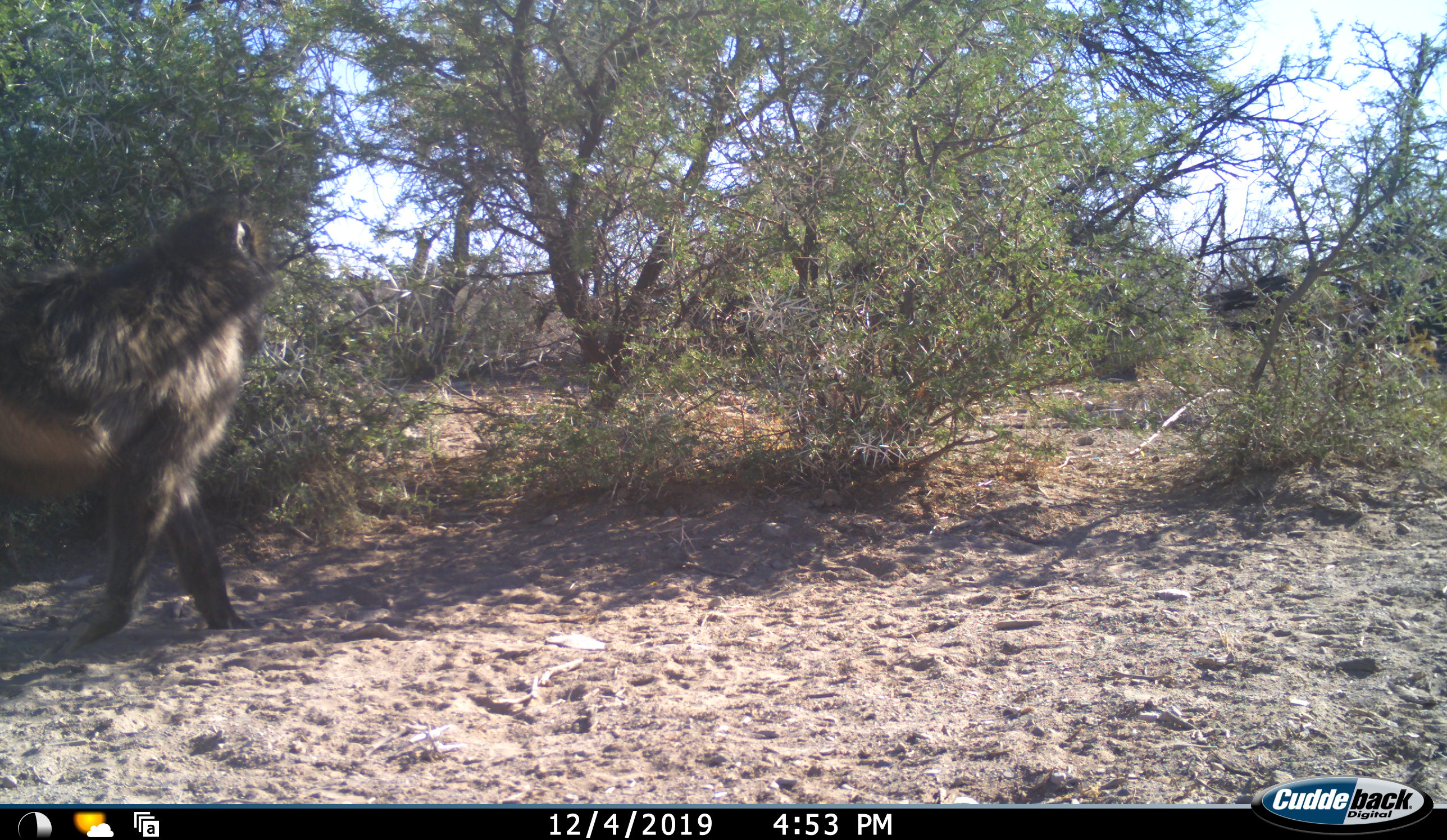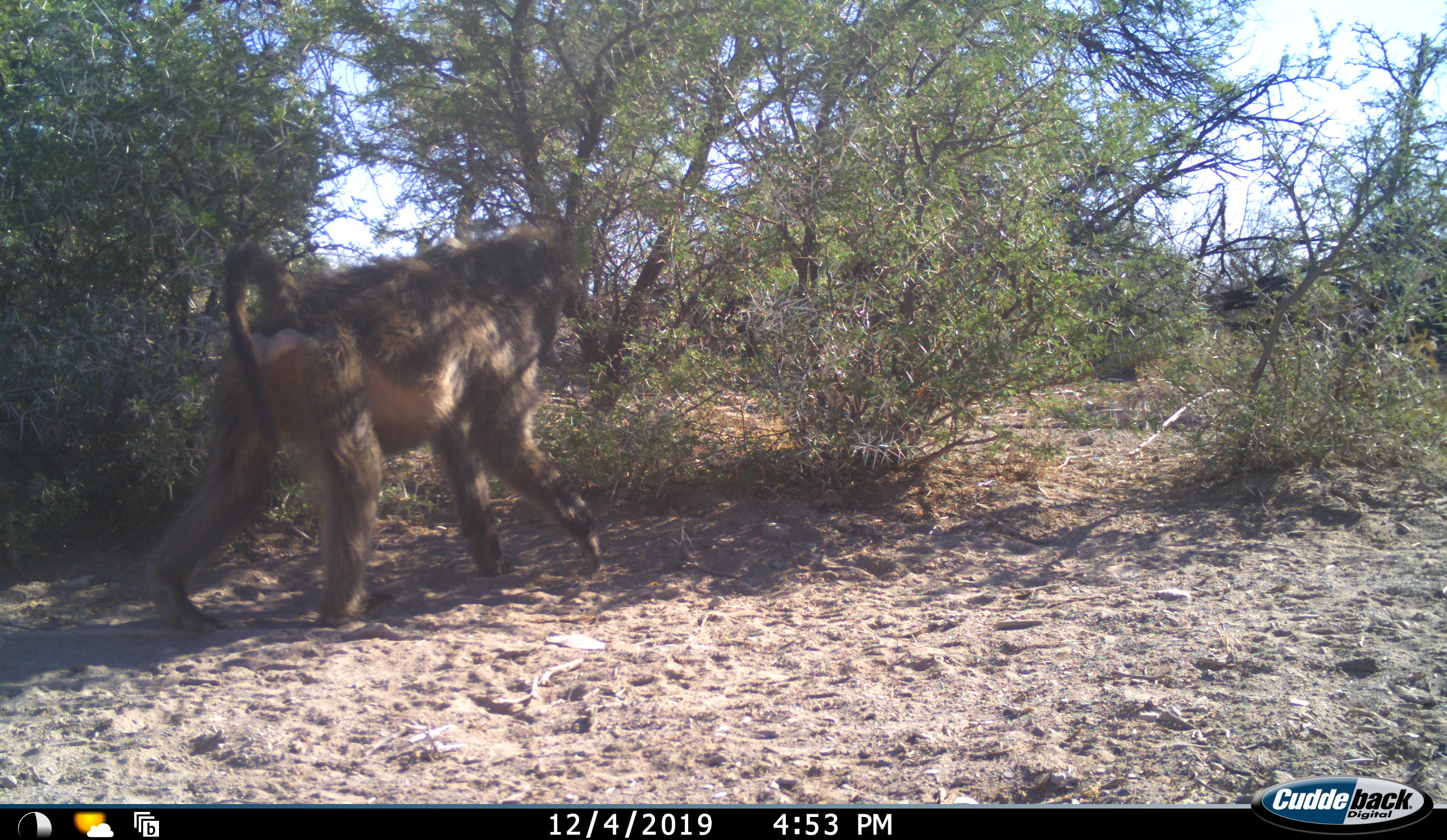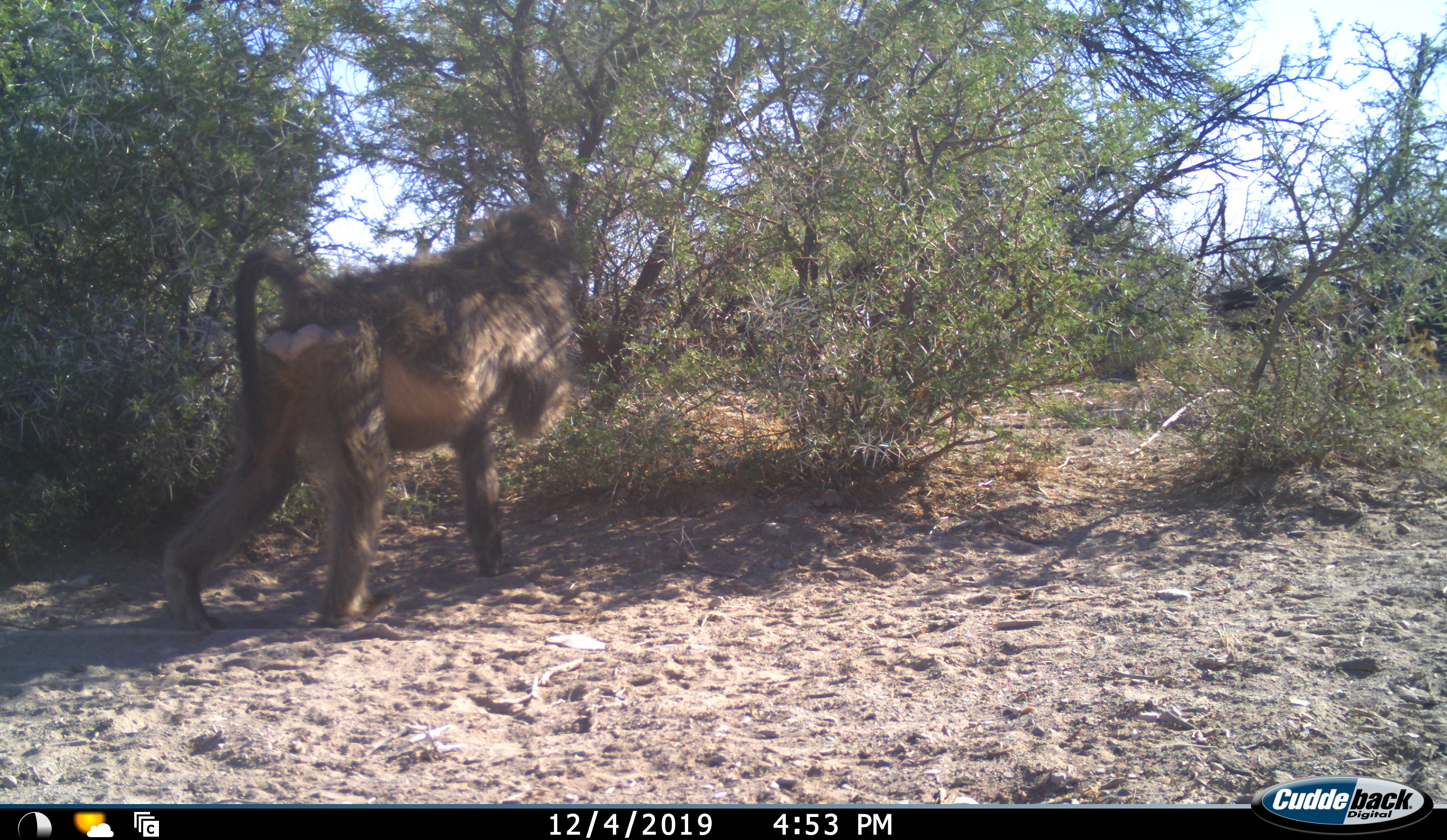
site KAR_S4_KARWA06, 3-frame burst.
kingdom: Animalia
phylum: Chordata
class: Mammalia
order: Primates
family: Cercopithecidae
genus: Papio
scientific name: Papio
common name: baboon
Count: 1.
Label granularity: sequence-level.